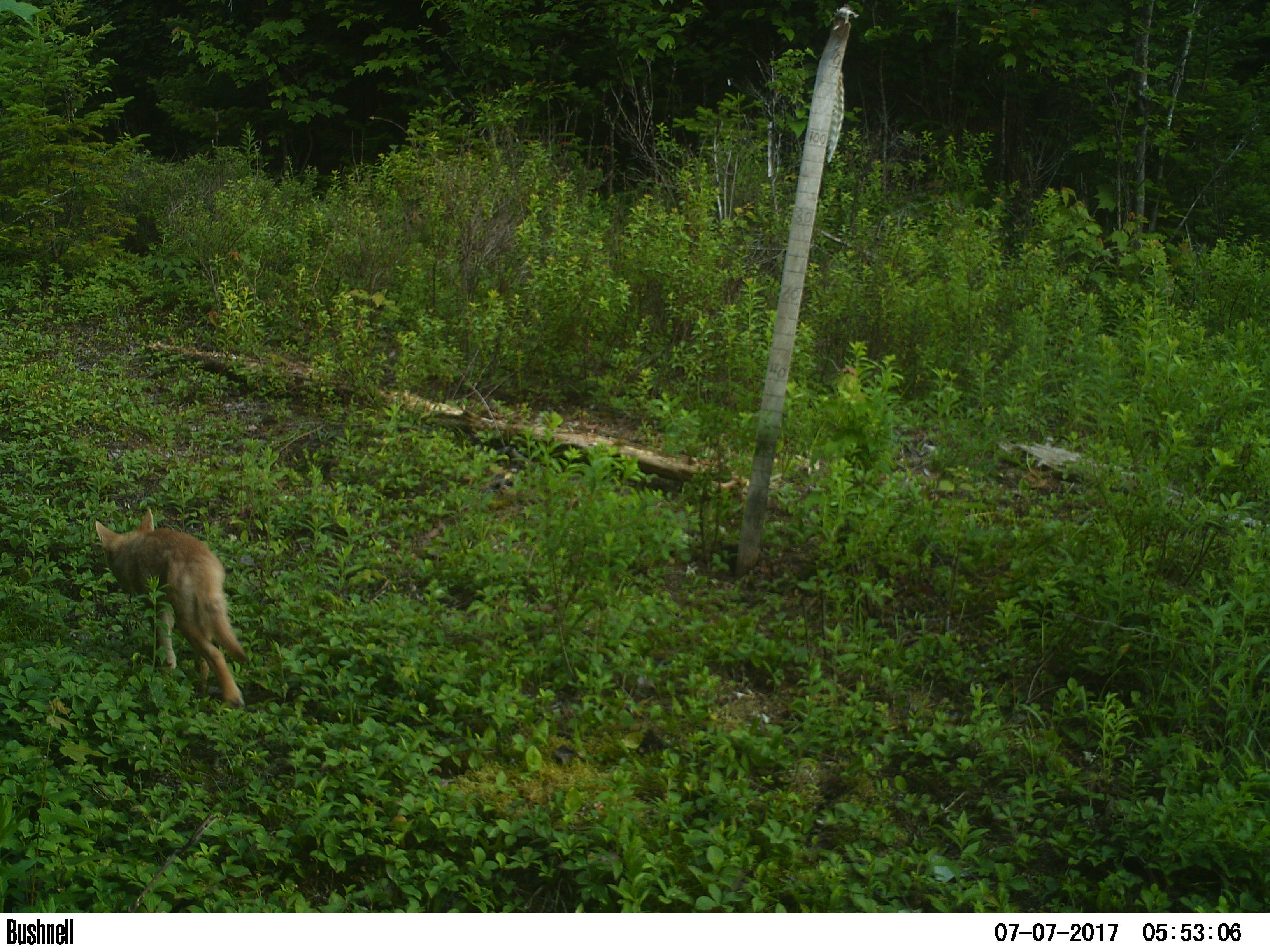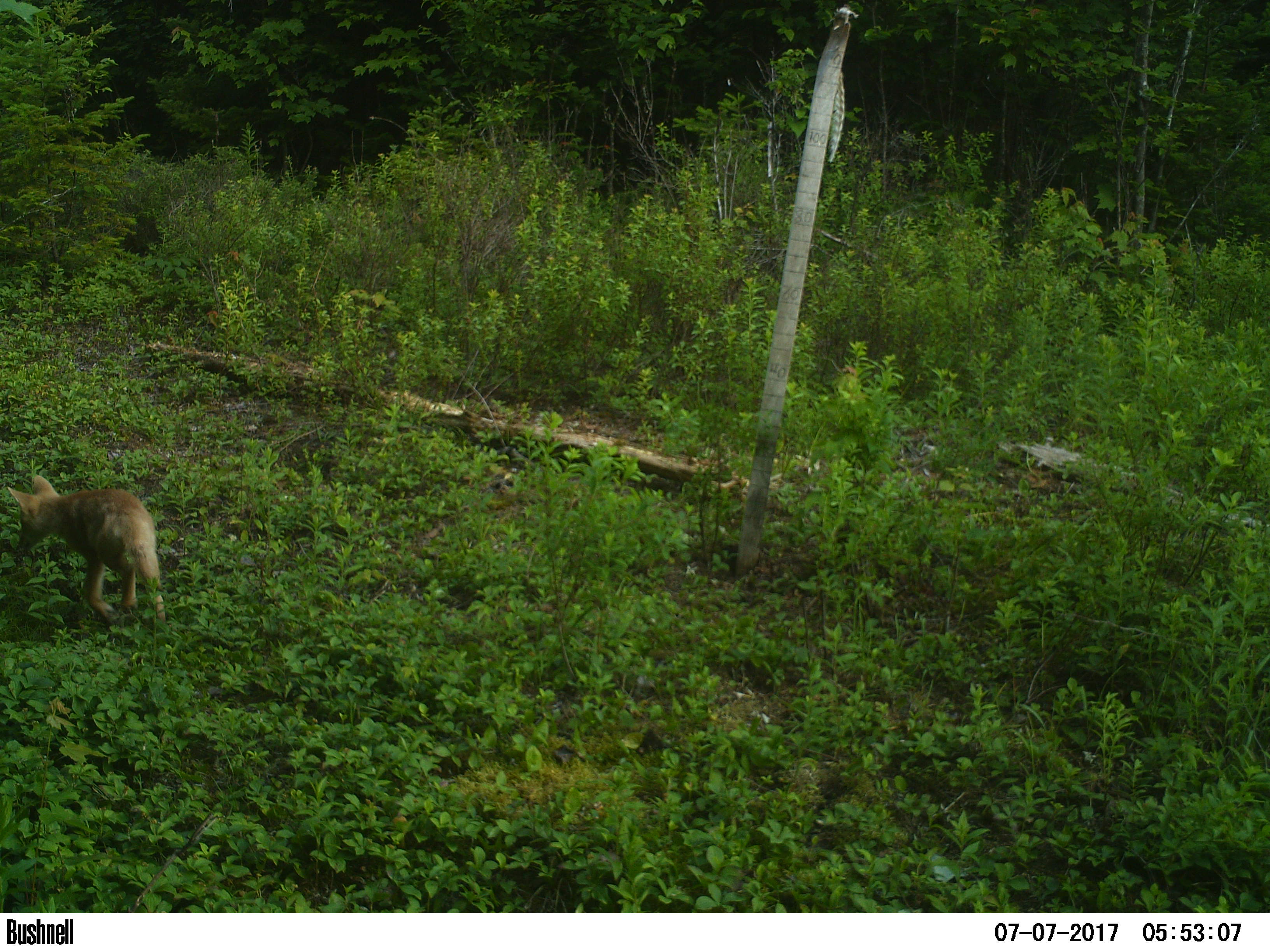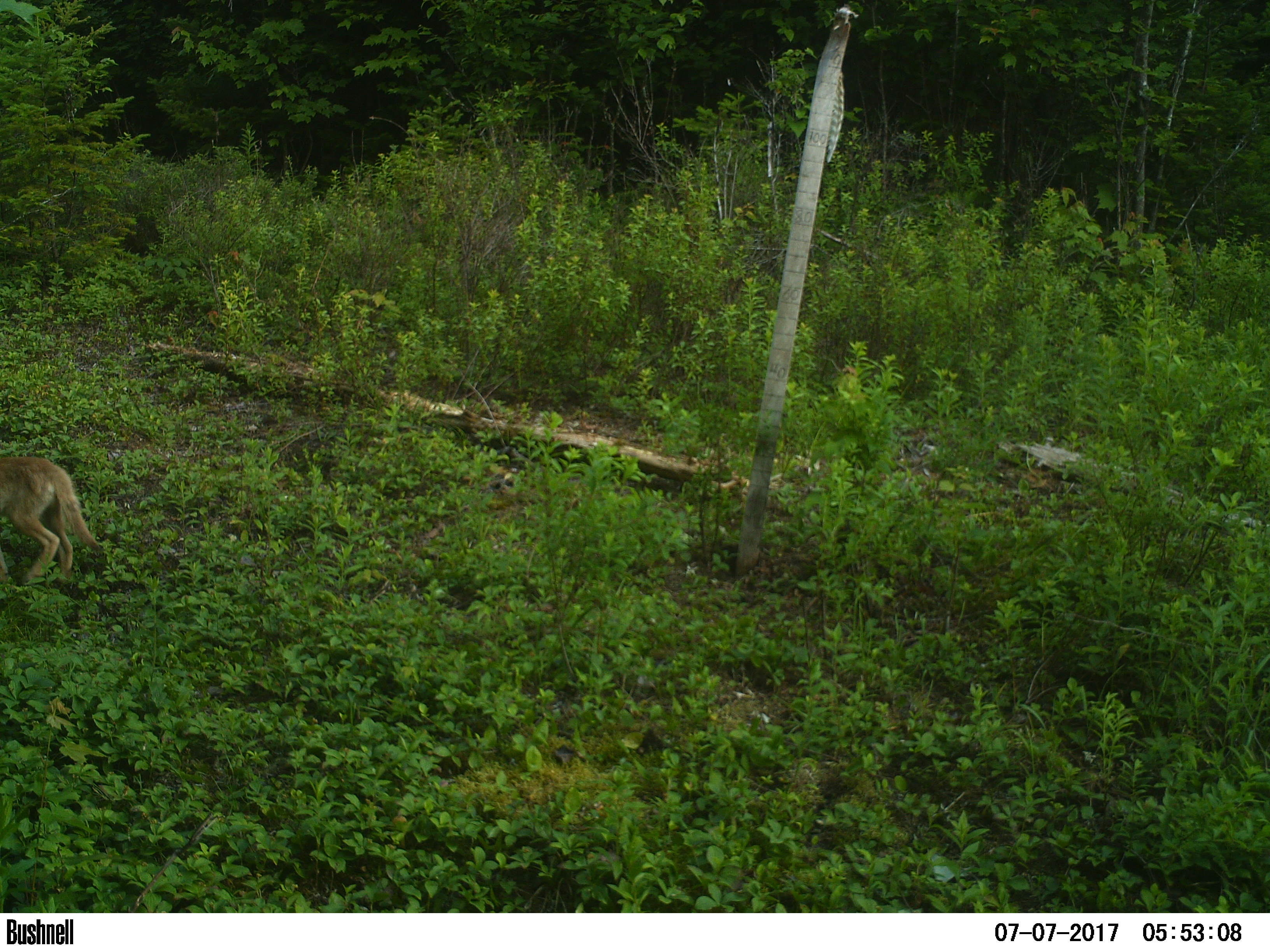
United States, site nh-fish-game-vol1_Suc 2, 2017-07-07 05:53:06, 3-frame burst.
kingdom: Animalia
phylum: Chordata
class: Mammalia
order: Carnivora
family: Canidae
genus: Canis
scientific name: Canis latrans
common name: coyote